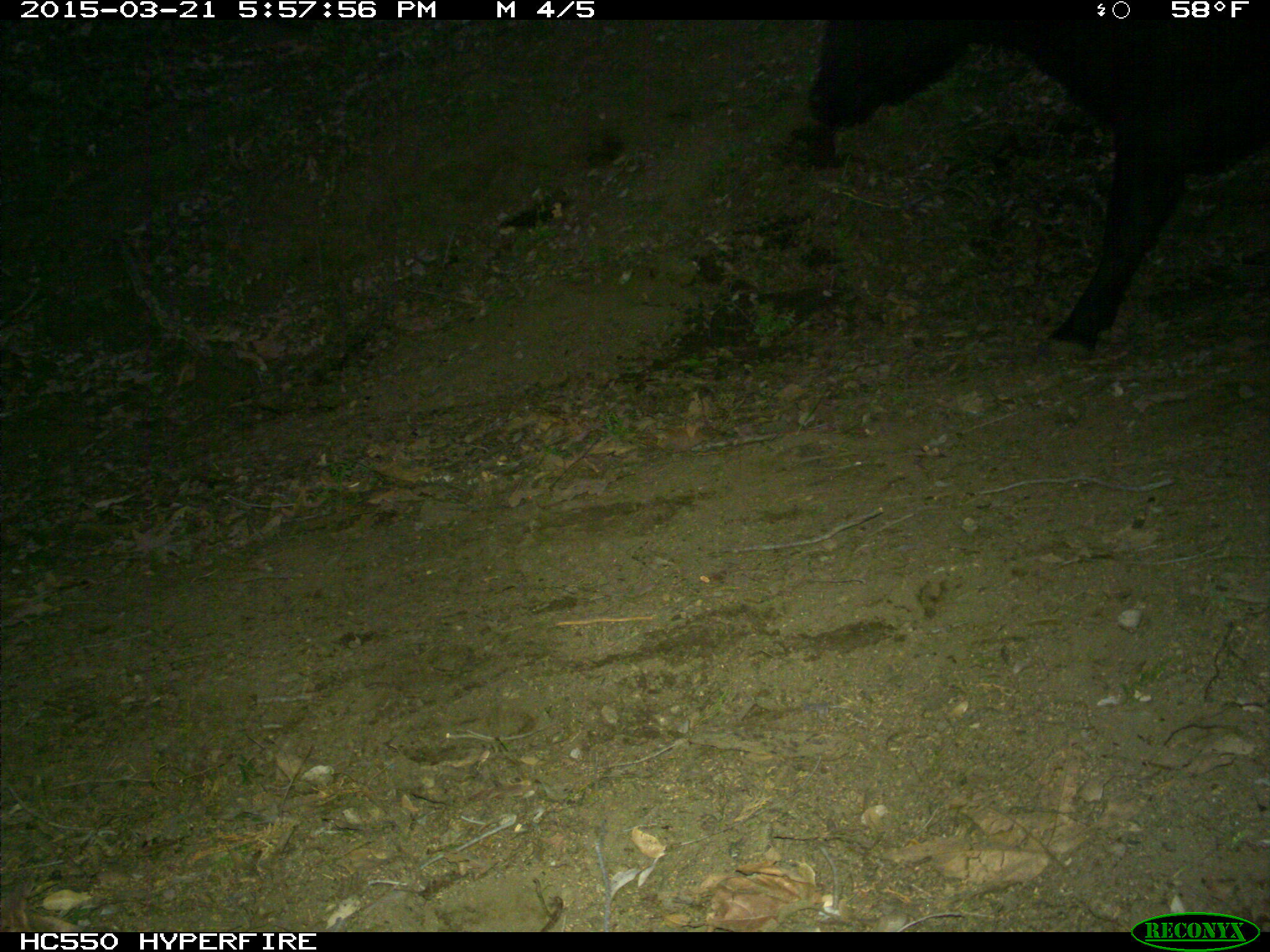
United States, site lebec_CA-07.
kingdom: Animalia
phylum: Chordata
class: Mammalia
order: Artiodactyla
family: Bovidae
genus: Bos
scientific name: Bos taurus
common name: domestic cow